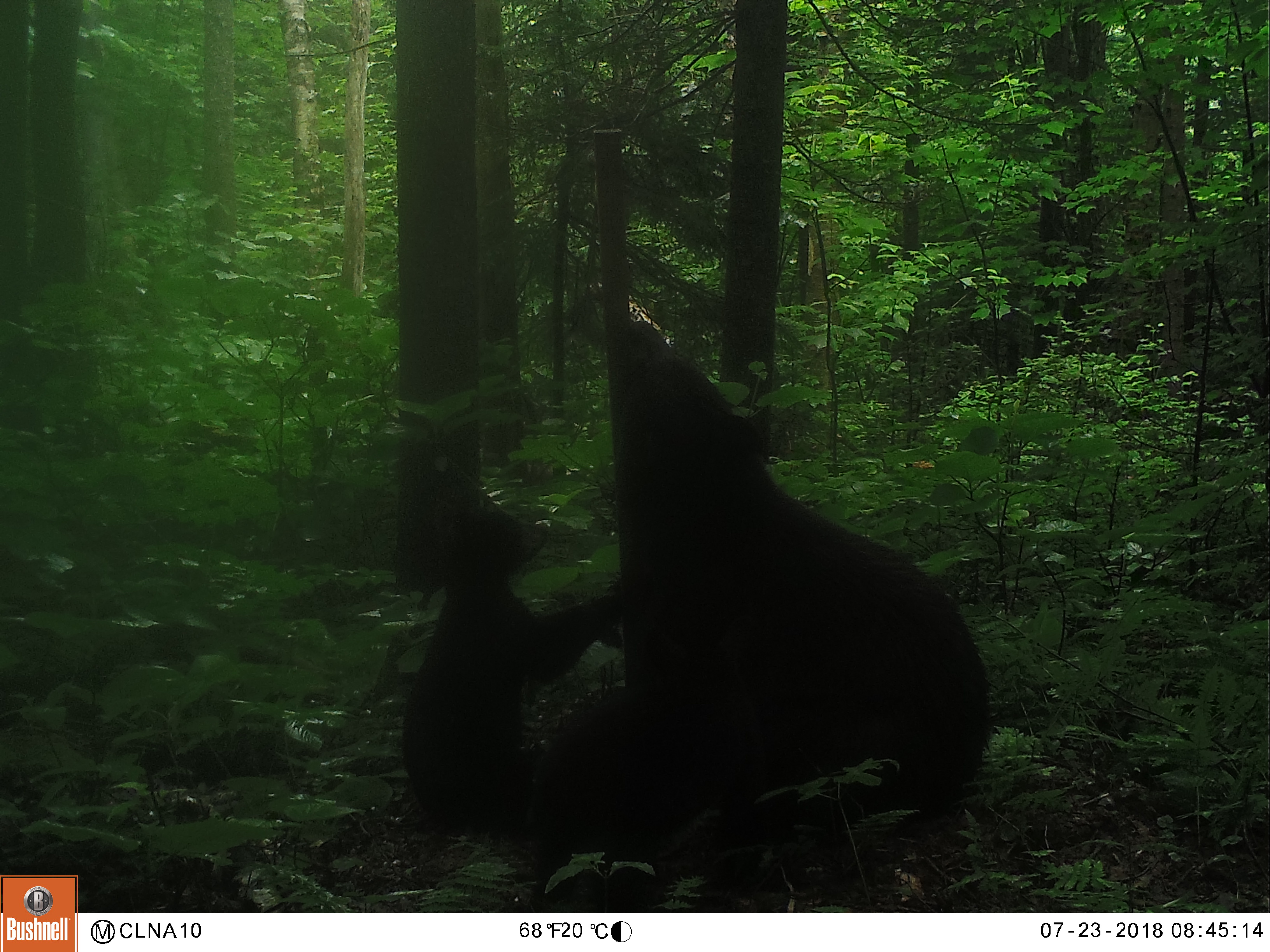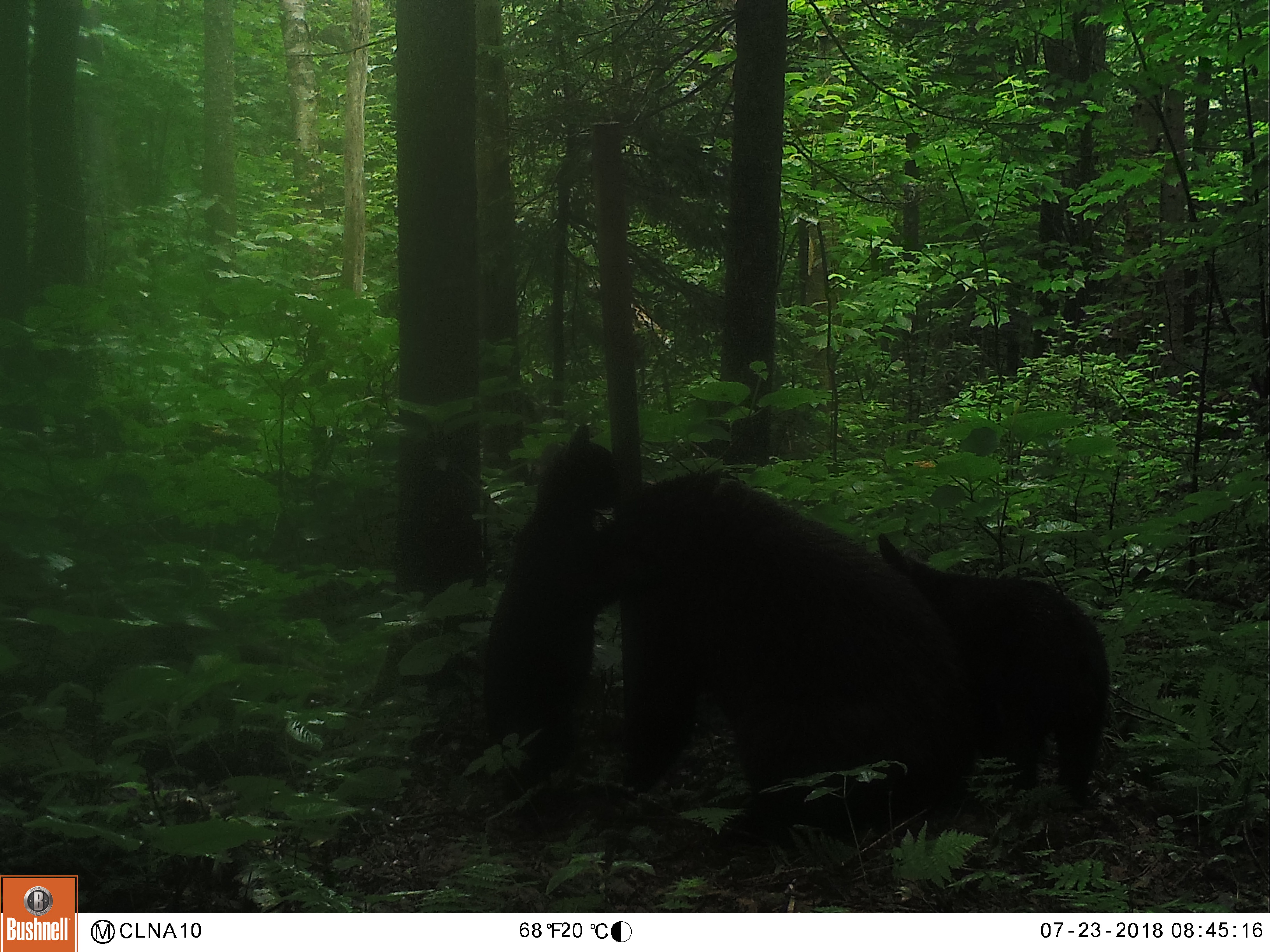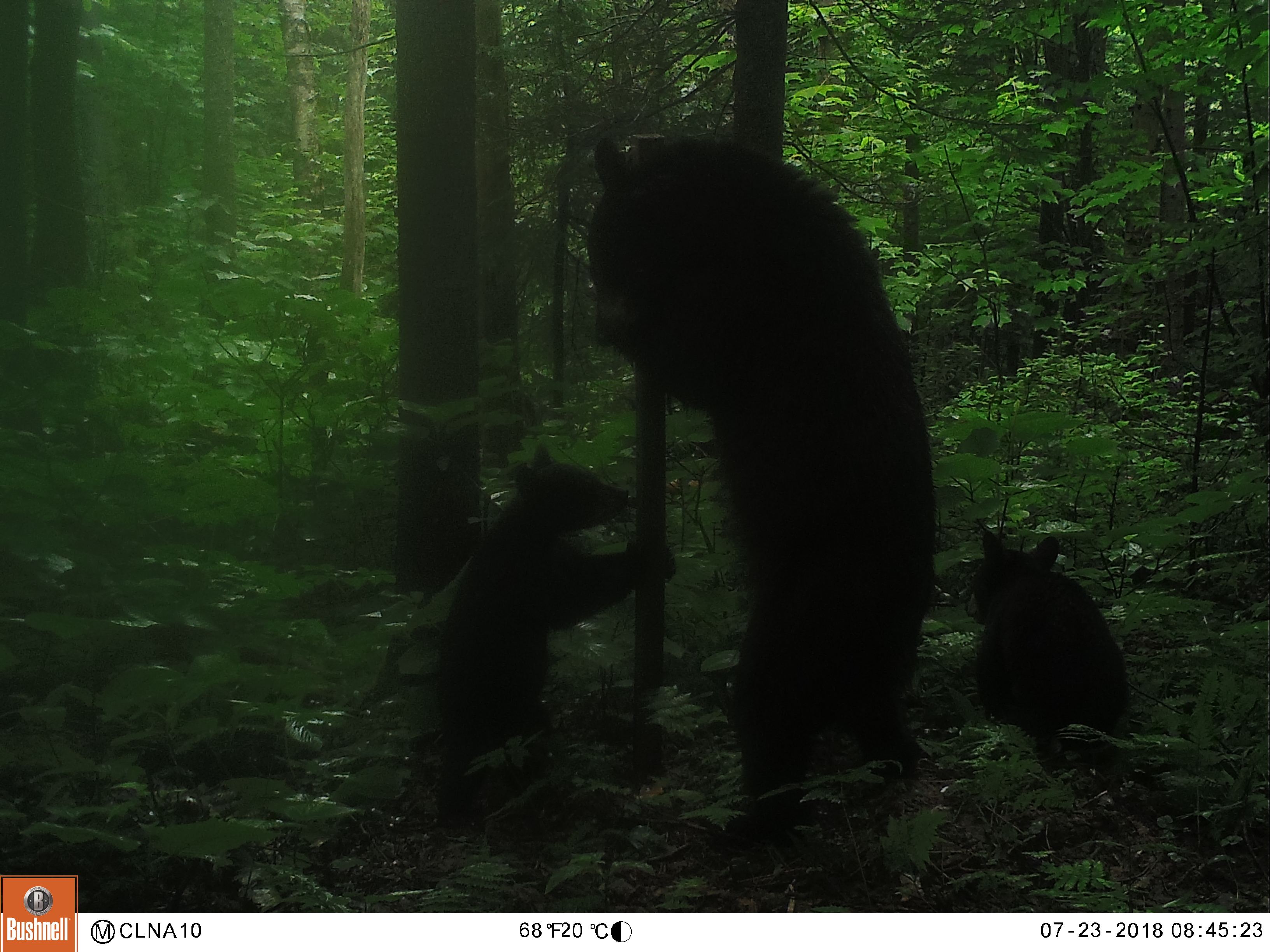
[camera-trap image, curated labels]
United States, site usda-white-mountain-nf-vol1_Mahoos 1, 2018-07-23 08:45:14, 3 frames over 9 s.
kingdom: Animalia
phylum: Chordata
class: Mammalia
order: Carnivora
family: Ursidae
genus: Ursus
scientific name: Ursus americanus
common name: black bear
Black bear (Ursus americanus).